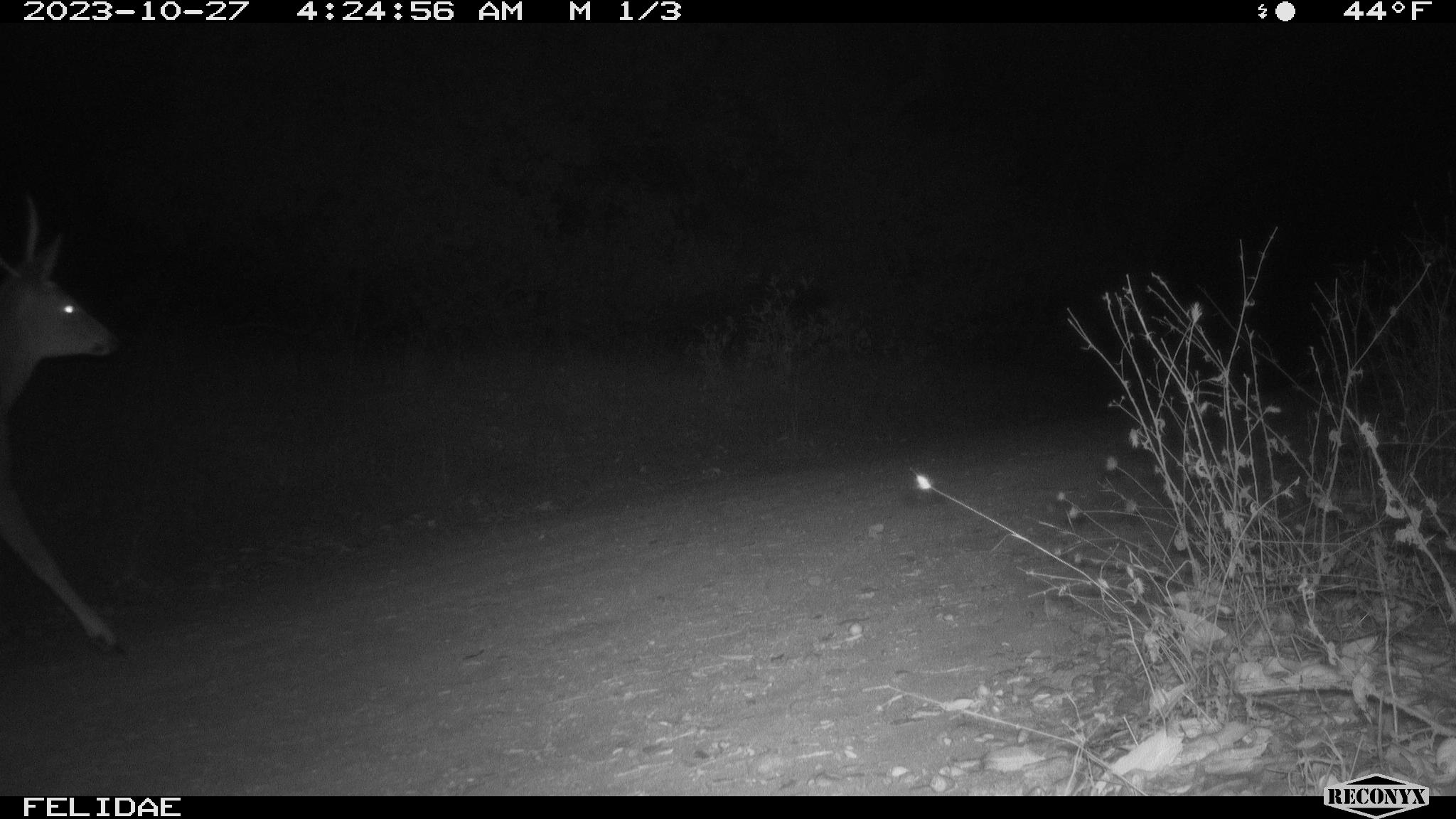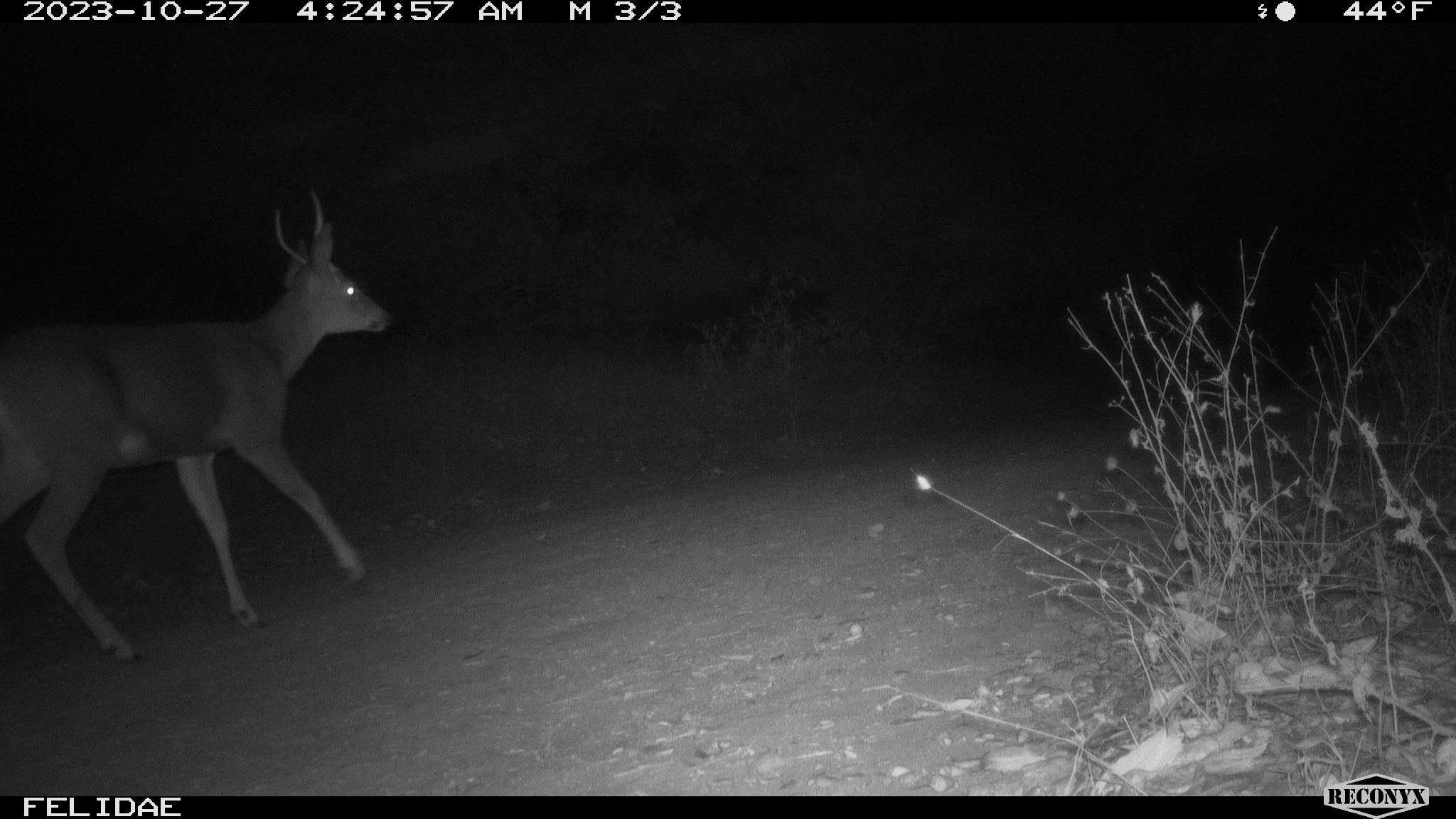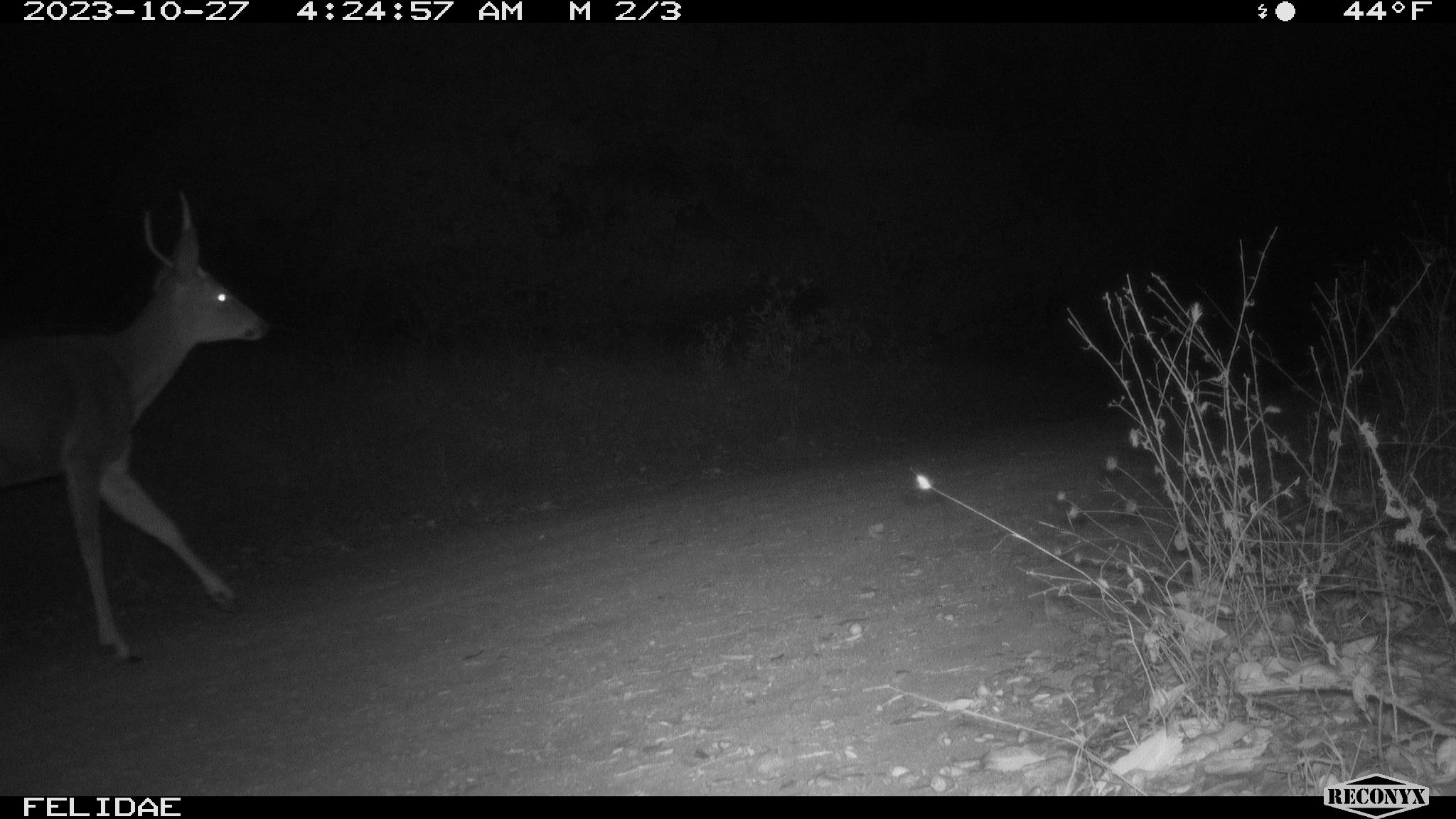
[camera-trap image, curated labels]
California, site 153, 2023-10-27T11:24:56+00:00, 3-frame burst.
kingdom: Animalia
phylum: Chordata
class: Mammalia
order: Artiodactyla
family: Cervidae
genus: Odocoileus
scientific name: Odocoileus hemionus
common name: mule deer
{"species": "mule deer (Odocoileus hemionus)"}